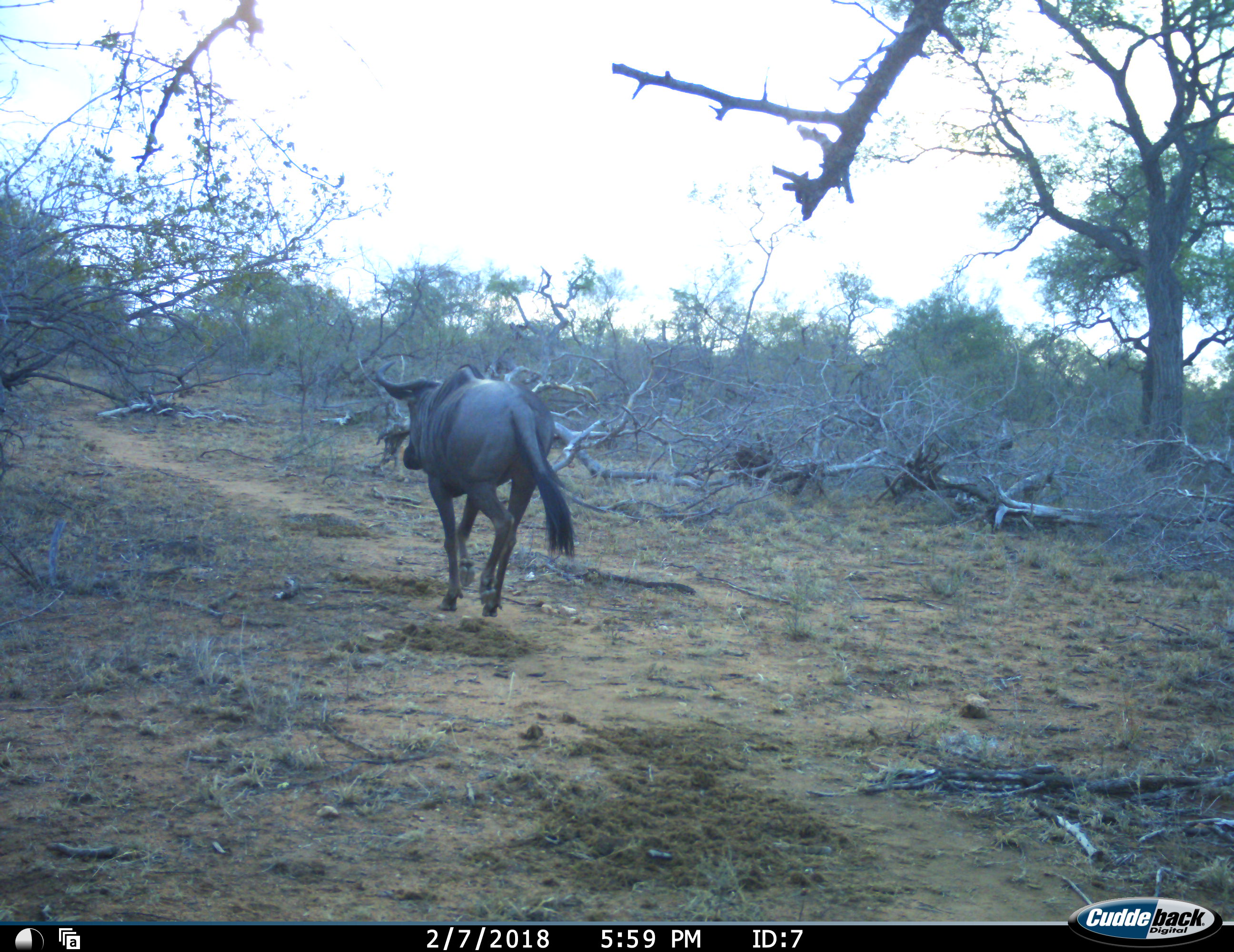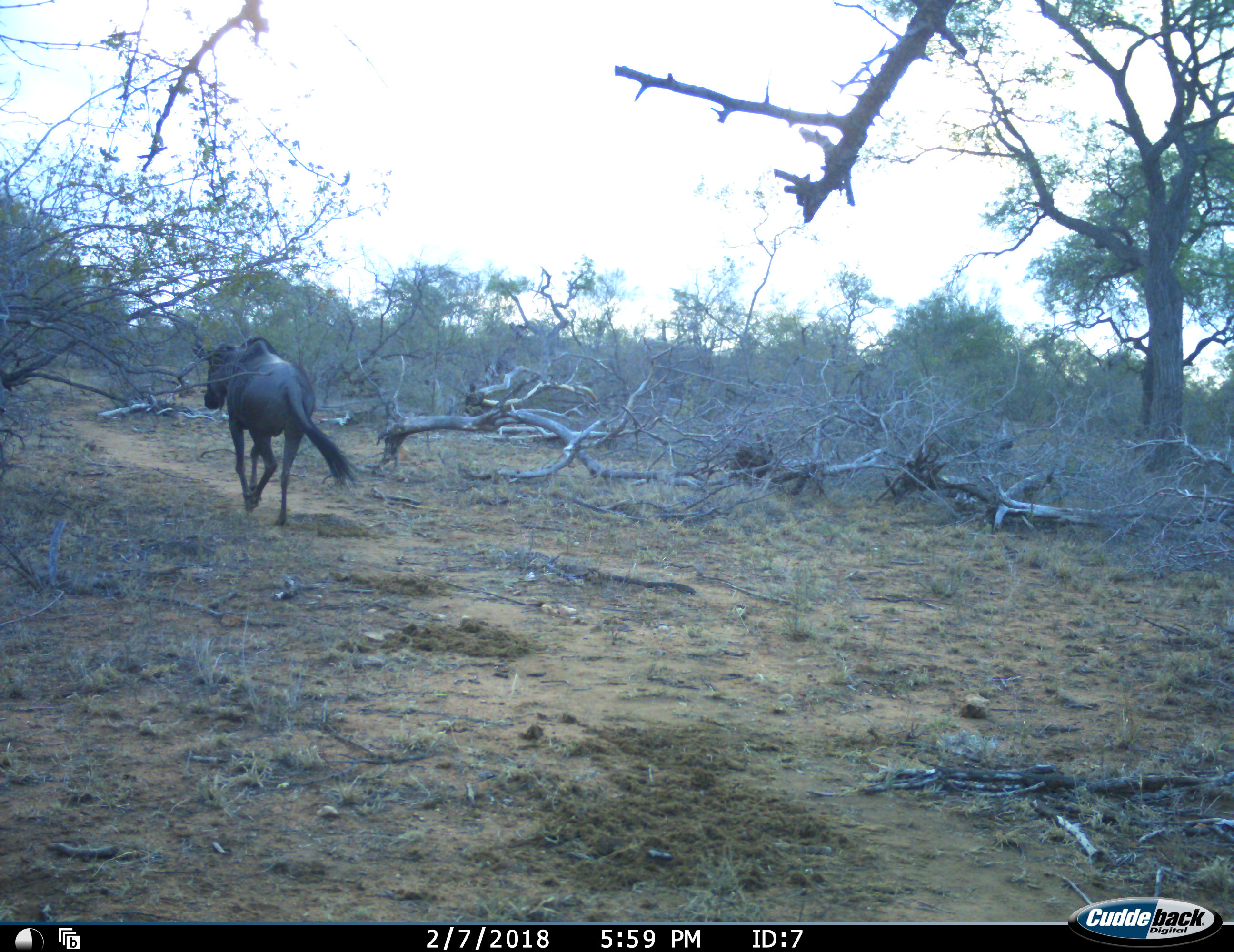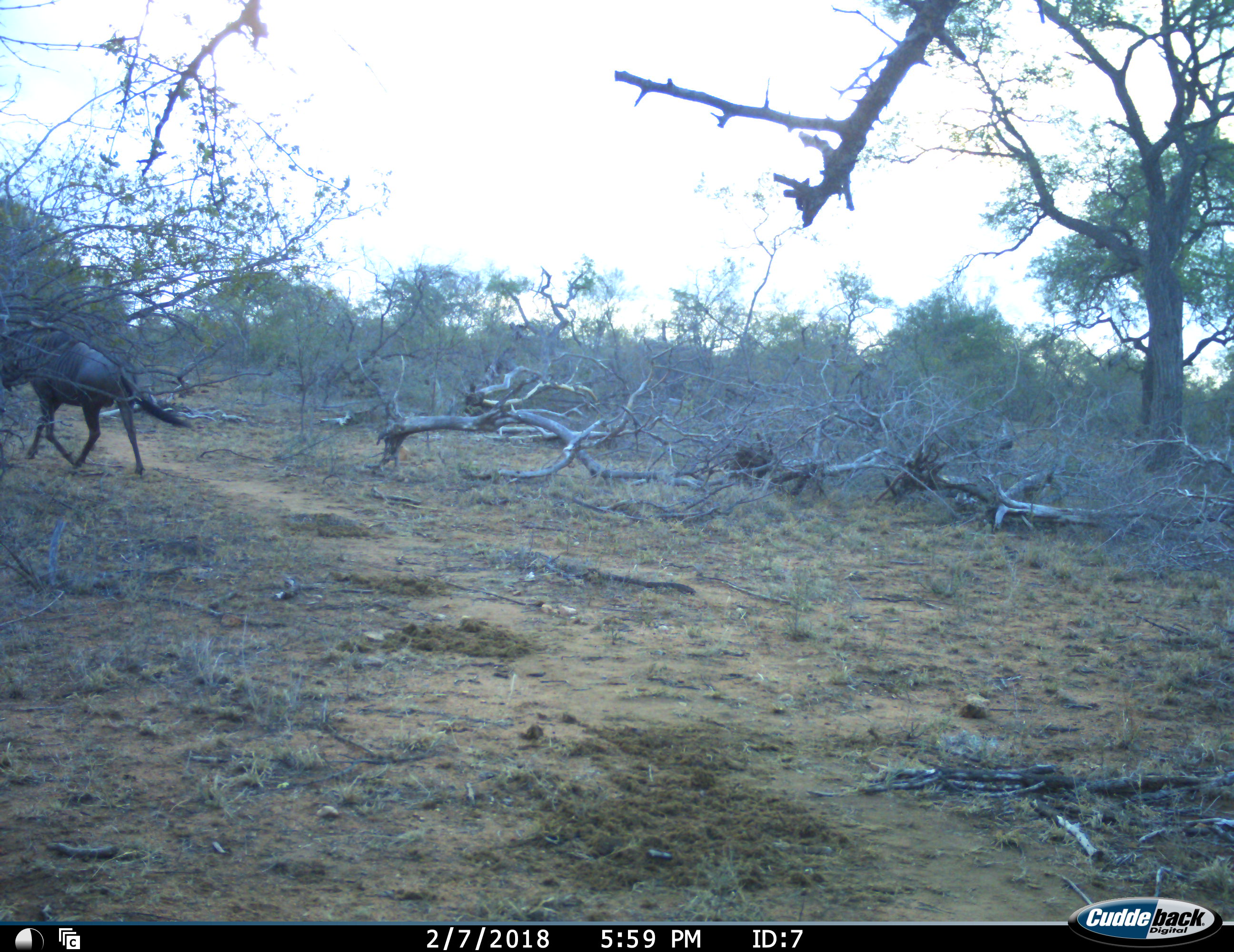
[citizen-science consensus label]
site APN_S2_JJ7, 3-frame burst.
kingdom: Animalia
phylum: Chordata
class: Mammalia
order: Artiodactyla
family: Bovidae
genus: Connochaetes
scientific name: Connochaetes taurinus taurinus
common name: blue wildebeest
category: wildebeestblue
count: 1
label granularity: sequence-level